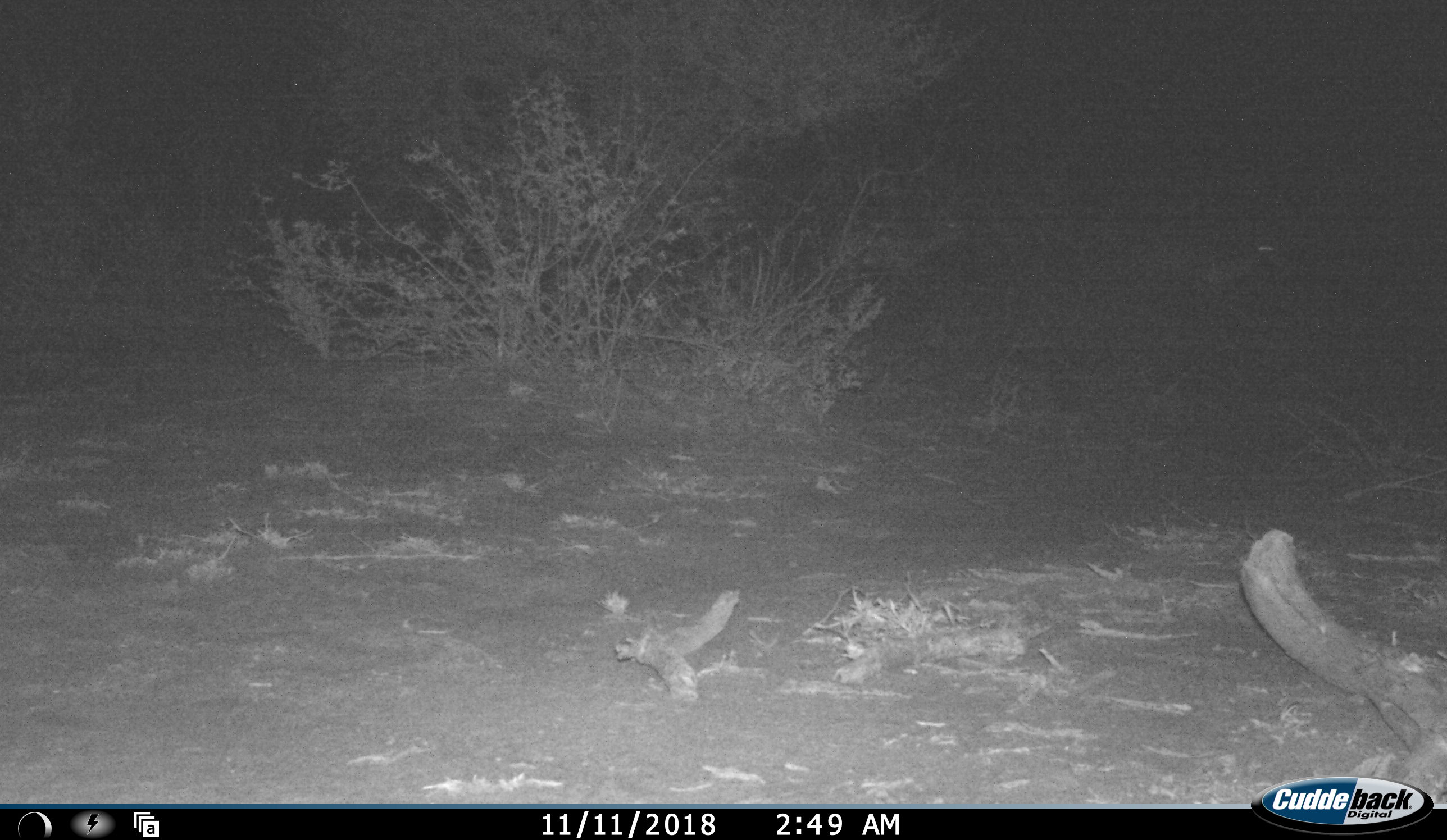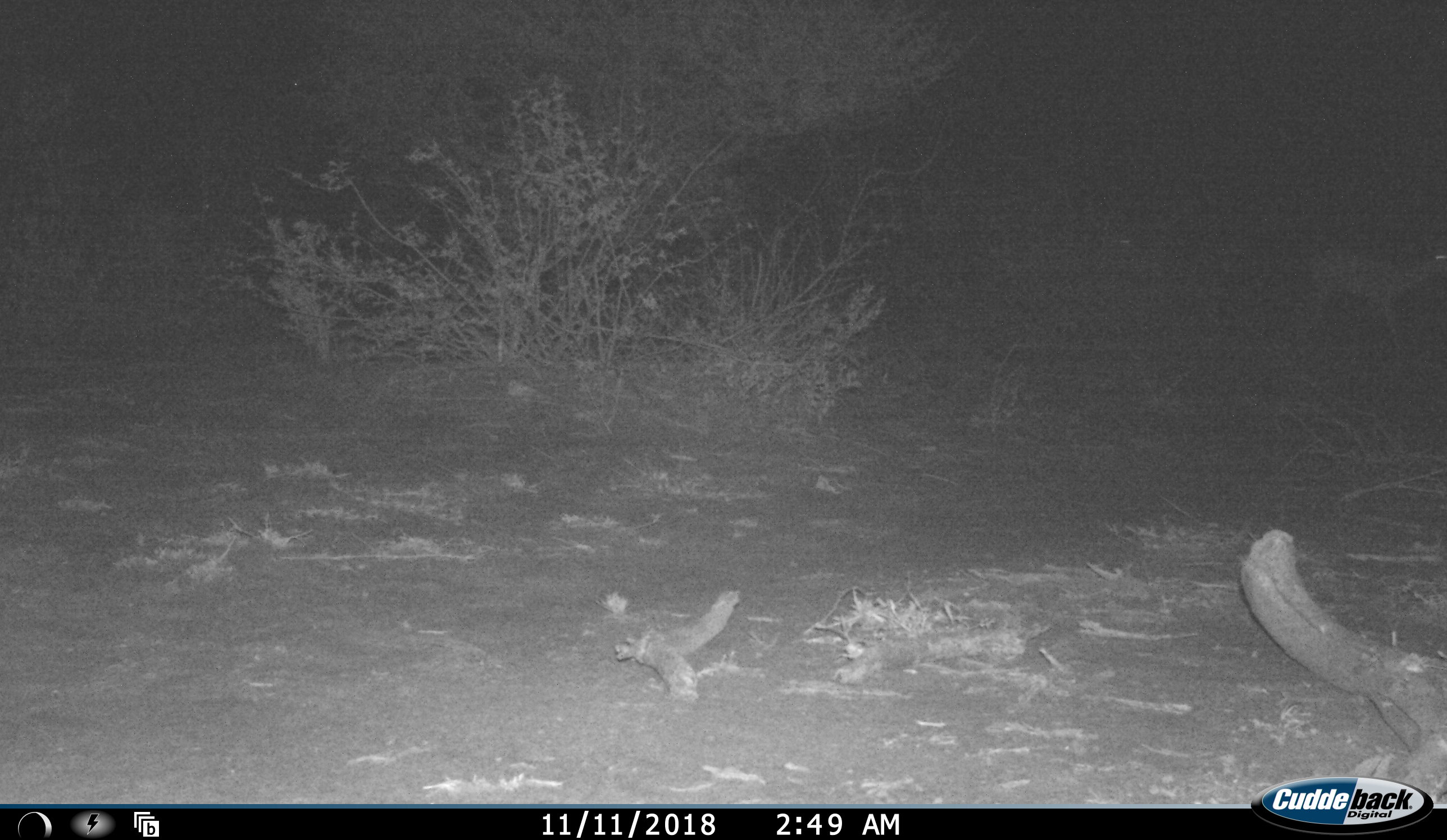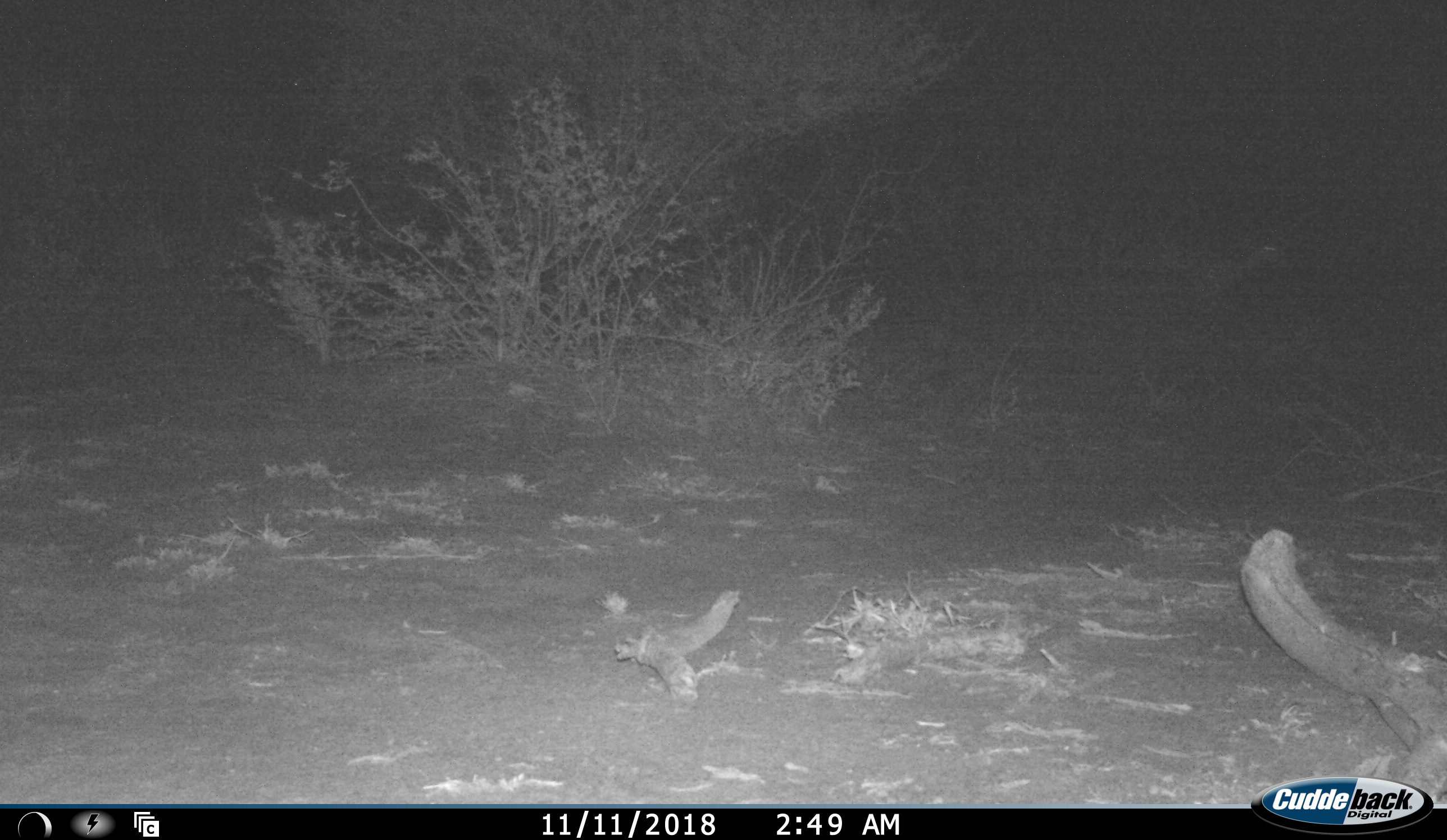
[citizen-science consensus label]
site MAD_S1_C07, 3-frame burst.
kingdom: Animalia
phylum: Chordata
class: Mammalia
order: Artiodactyla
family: Bovidae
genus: Aepyceros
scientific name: Aepyceros melampus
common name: impala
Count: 3.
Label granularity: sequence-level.